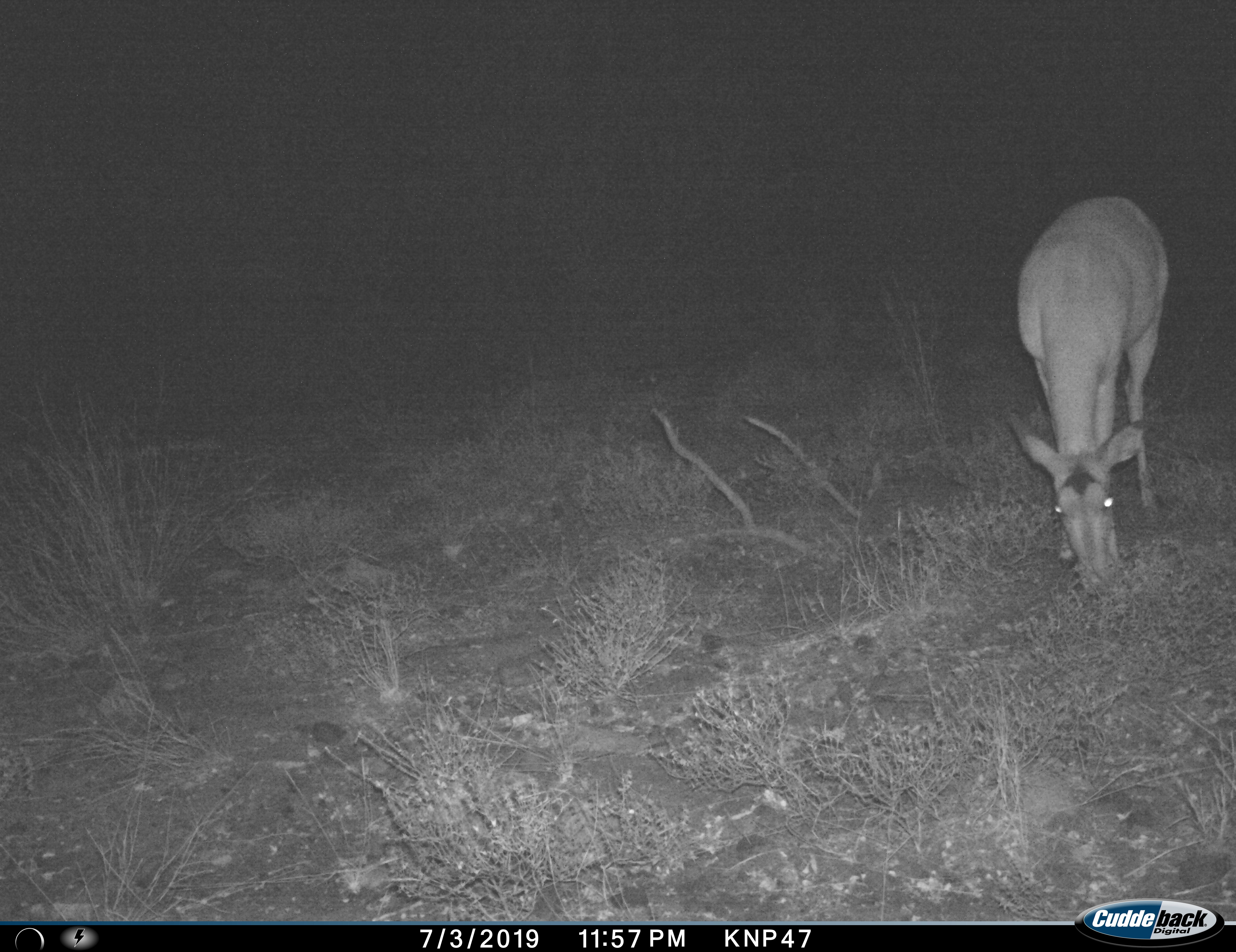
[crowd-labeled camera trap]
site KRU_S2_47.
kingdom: Animalia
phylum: Chordata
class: Mammalia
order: Artiodactyla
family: Bovidae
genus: Aepyceros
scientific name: Aepyceros melampus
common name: impala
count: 1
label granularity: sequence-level